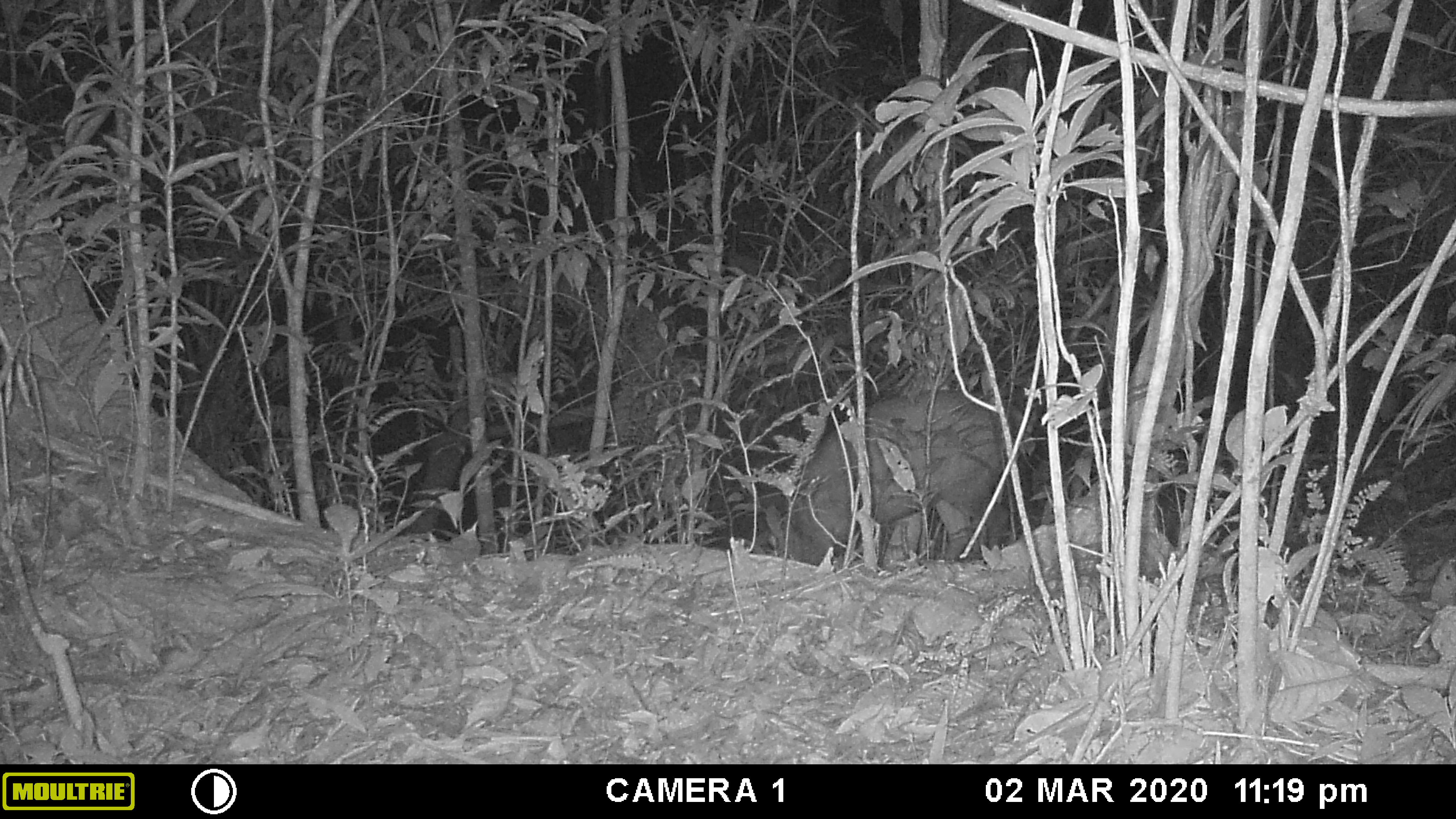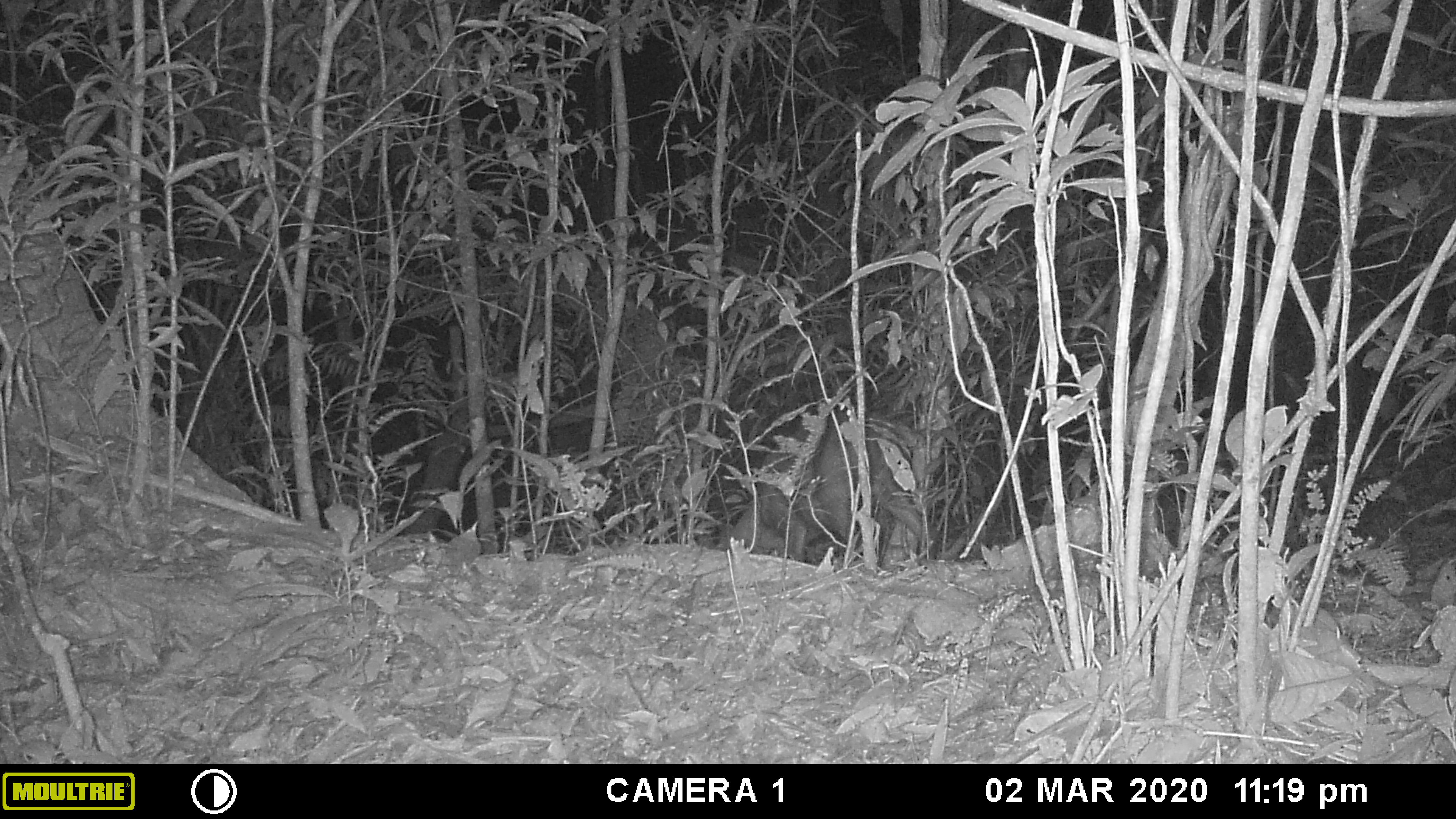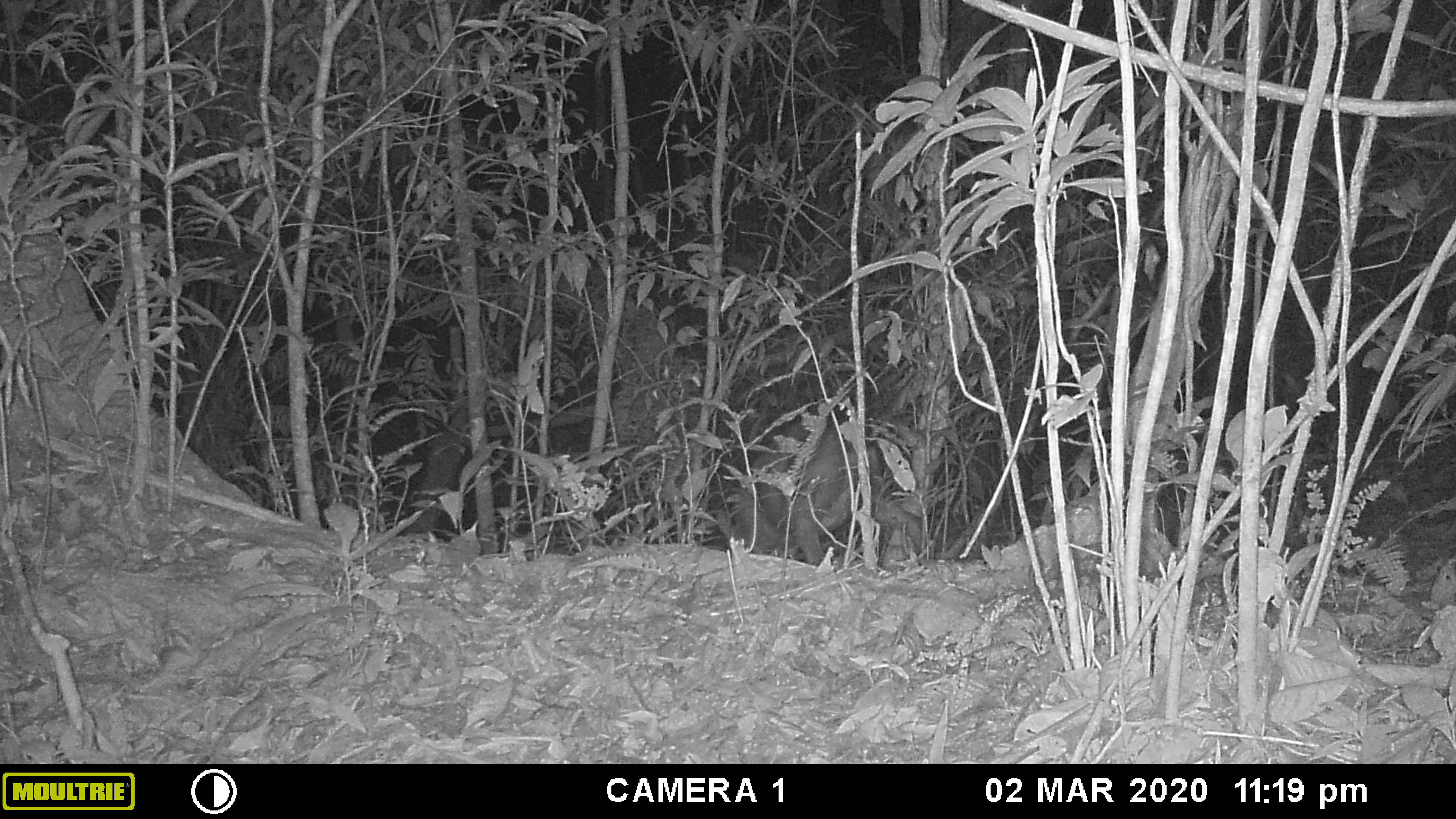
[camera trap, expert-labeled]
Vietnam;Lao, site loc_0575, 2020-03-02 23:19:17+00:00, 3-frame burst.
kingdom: Animalia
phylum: Chordata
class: Mammalia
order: Artiodactyla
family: Cervidae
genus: Muntiacus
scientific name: Muntiacus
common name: muntjacs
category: unidentified muntjac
Unidentified muntjac (muntjacs) (Muntiacus). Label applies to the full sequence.